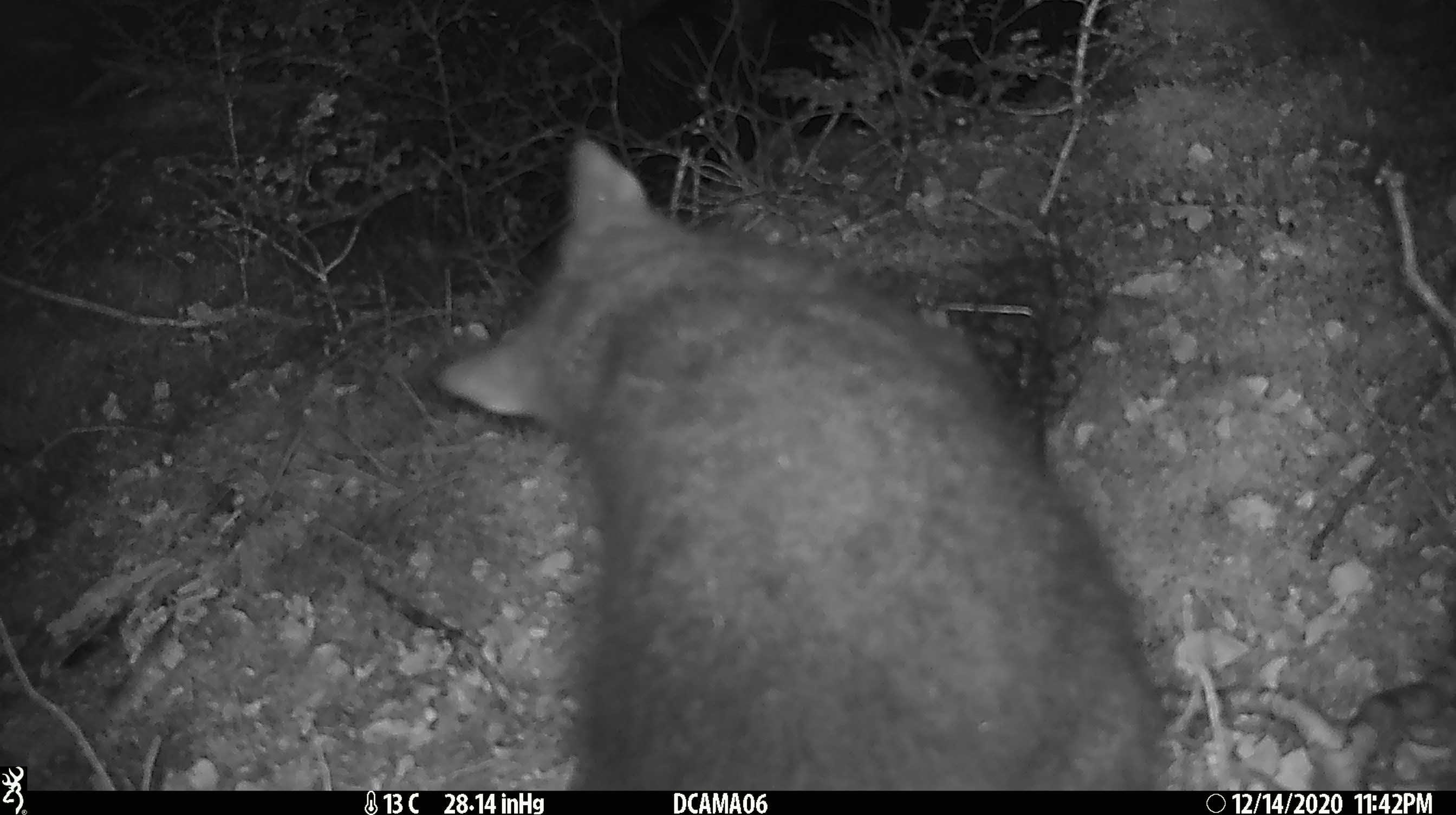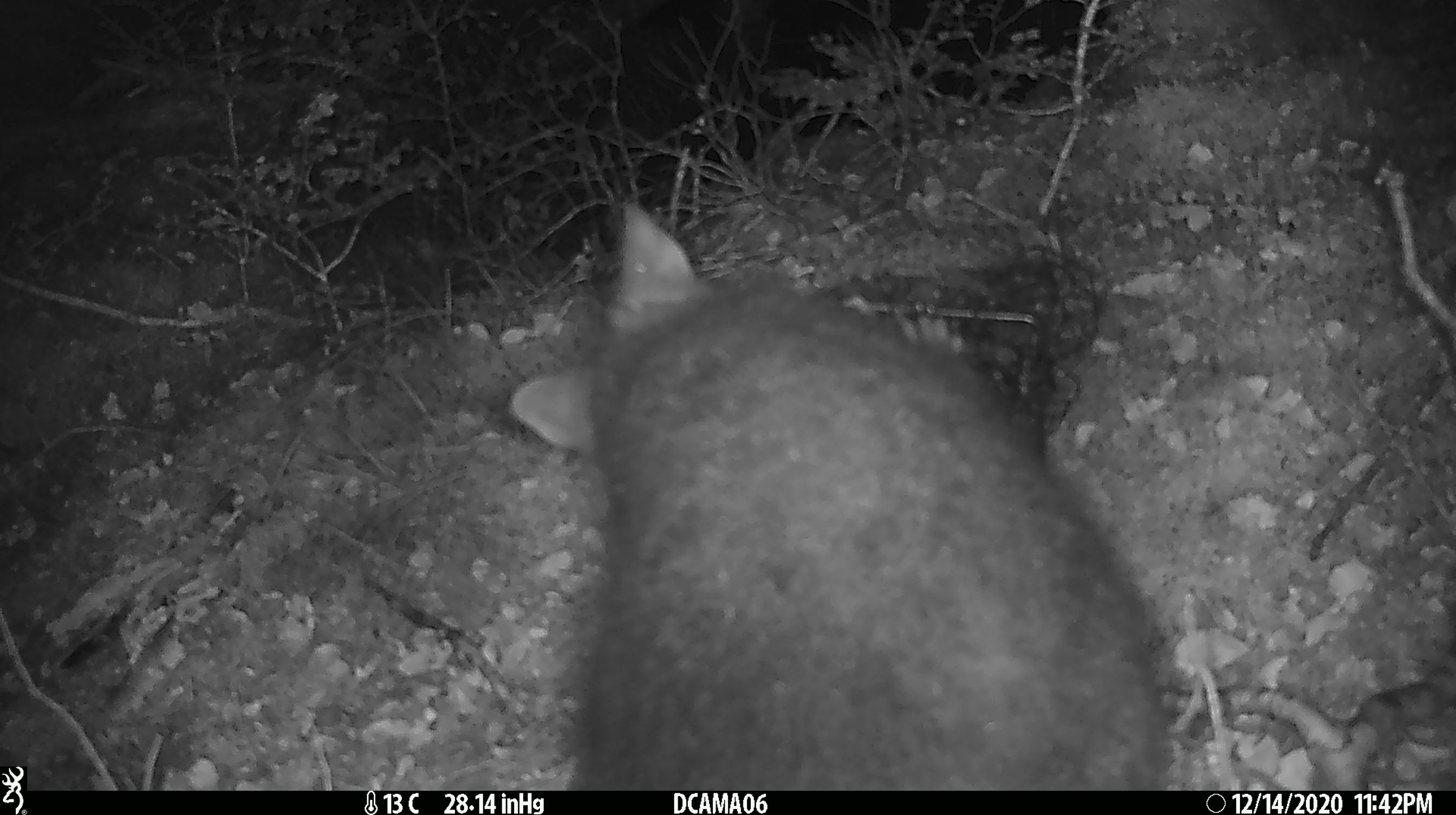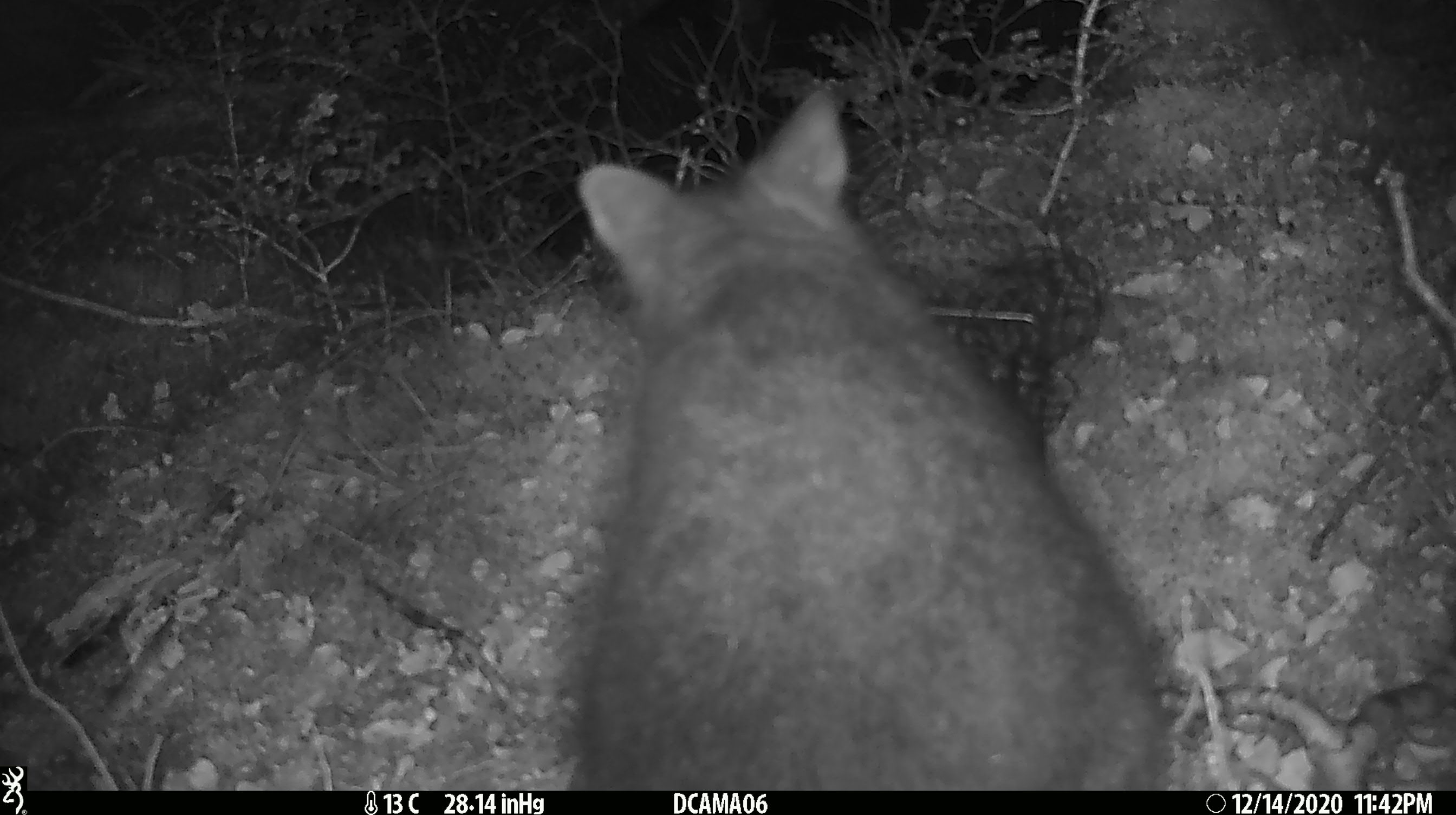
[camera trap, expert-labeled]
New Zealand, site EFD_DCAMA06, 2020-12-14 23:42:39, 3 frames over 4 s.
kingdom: Animalia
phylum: Chordata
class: Mammalia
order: Diprotodontia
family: Phalangeridae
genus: Trichosurus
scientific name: Trichosurus vulpecula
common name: common brushtail possum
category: possum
Possum (common brushtail possum) (Trichosurus vulpecula).